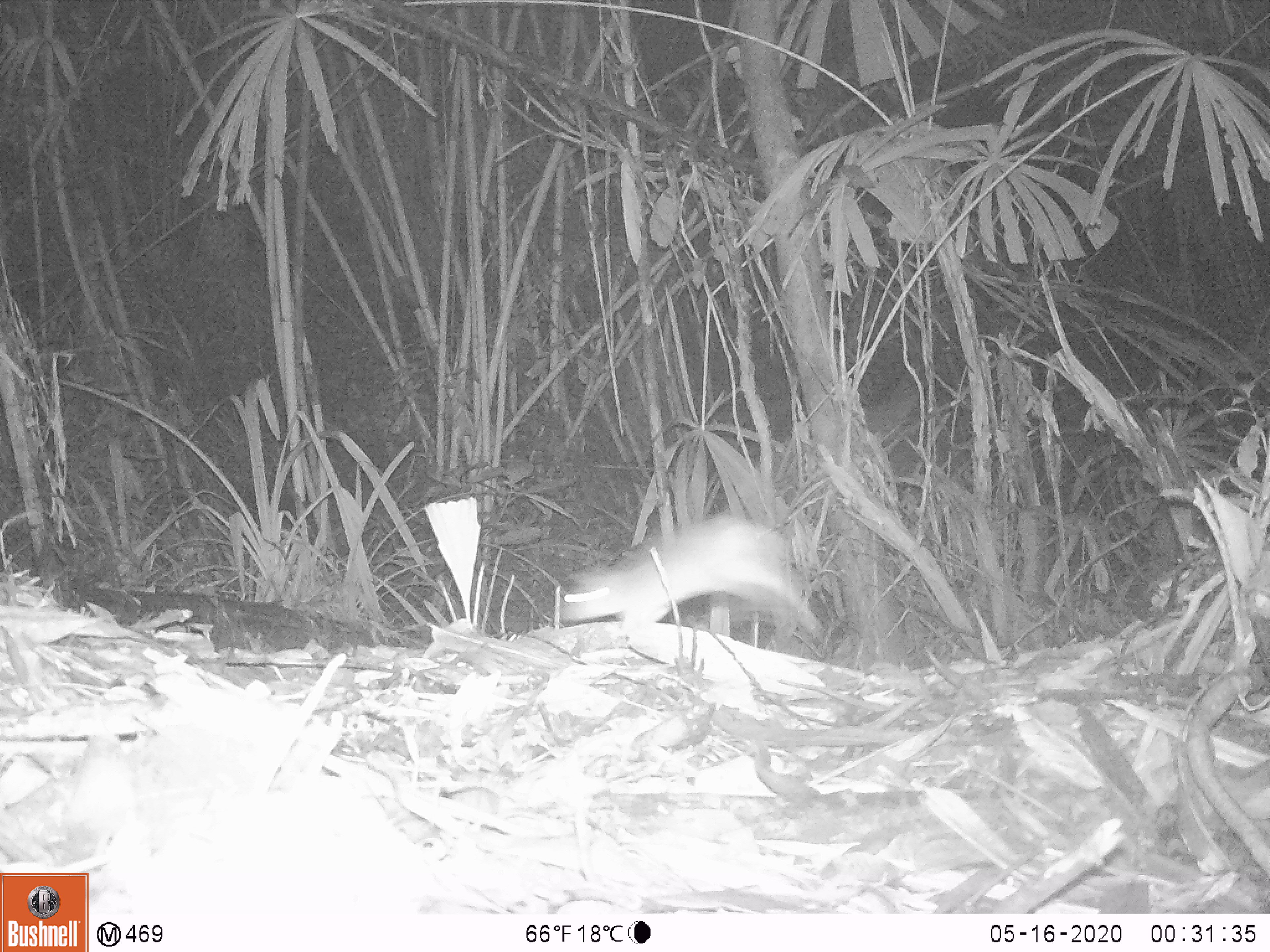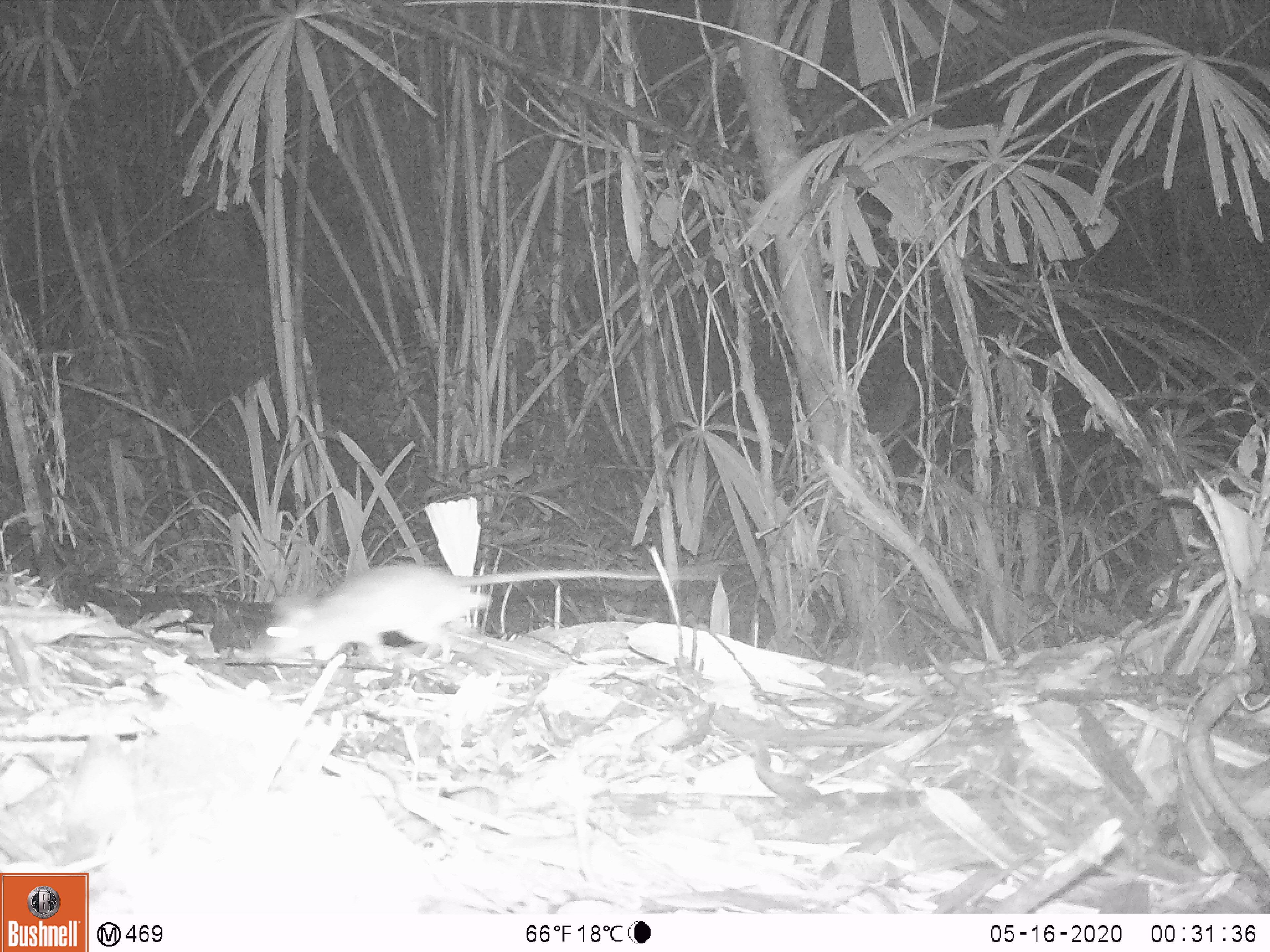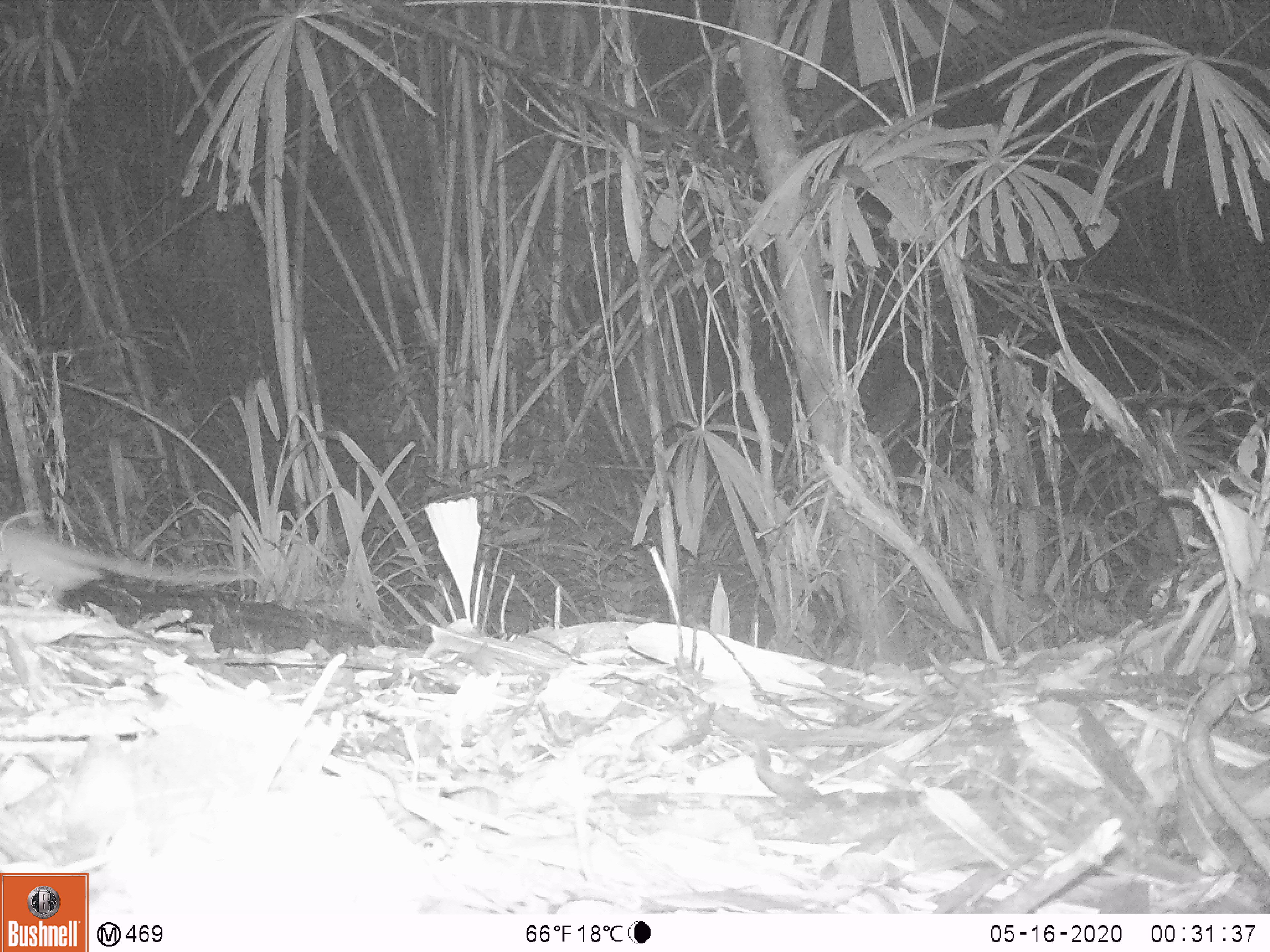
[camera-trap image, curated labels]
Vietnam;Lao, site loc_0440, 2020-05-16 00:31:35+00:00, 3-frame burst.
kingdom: Animalia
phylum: Chordata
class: Mammalia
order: Rodentia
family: Muridae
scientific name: Muridae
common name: old-world mice and rats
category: unidentified murid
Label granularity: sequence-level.